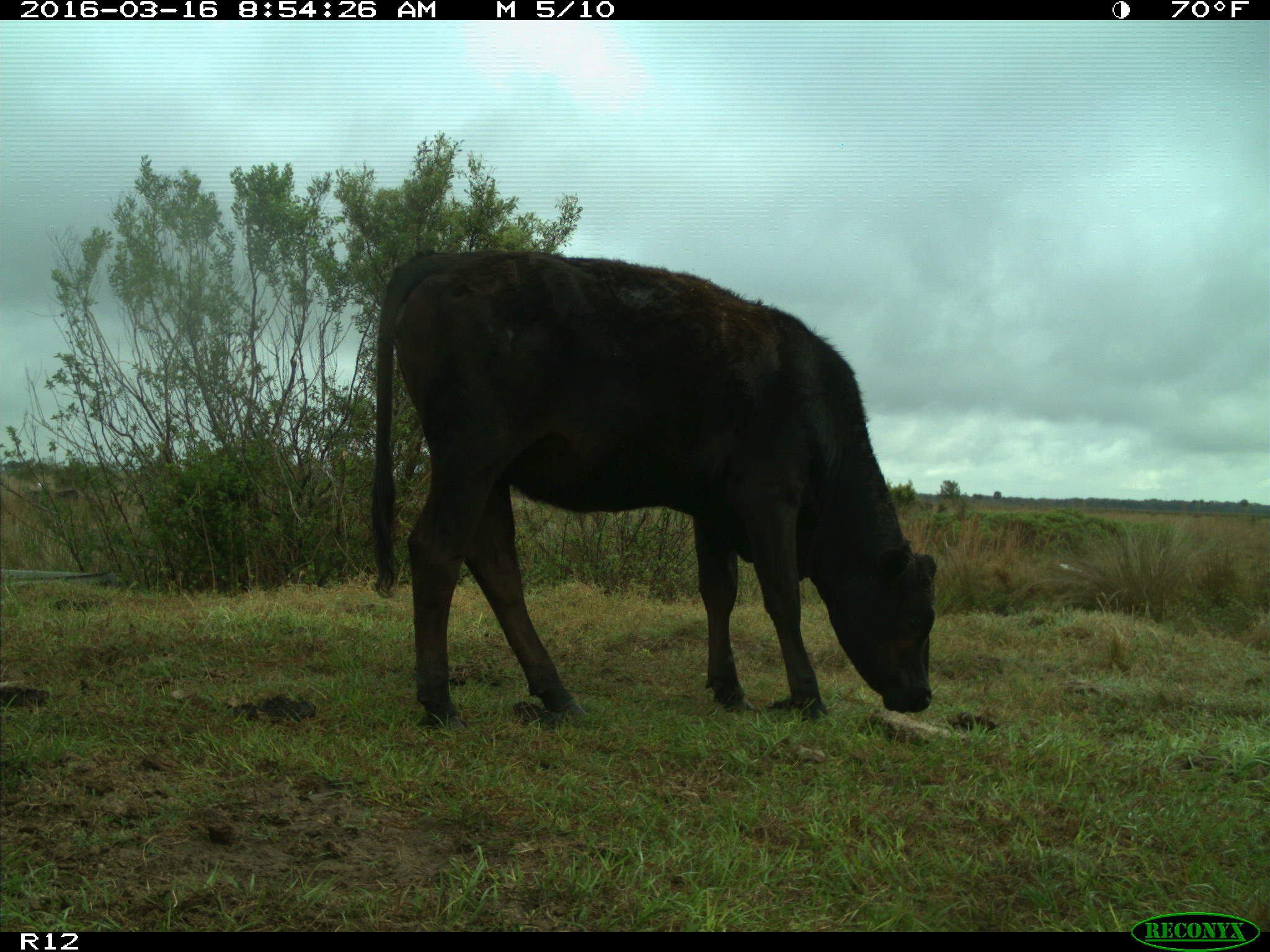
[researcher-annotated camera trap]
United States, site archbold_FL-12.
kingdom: Animalia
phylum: Chordata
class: Mammalia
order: Artiodactyla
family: Bovidae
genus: Bos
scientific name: Bos taurus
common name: domestic cow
Bos taurus (domestic cow).